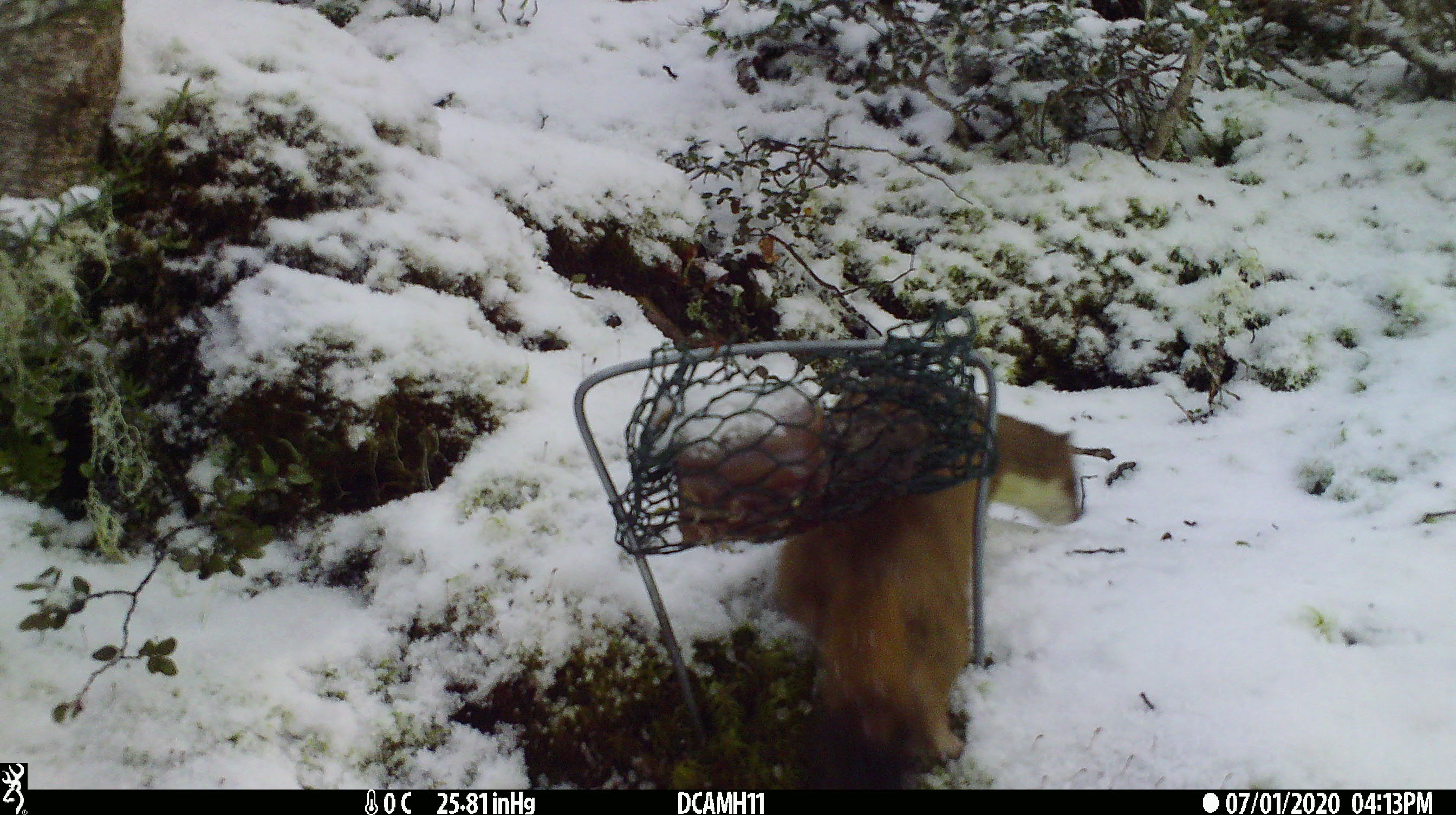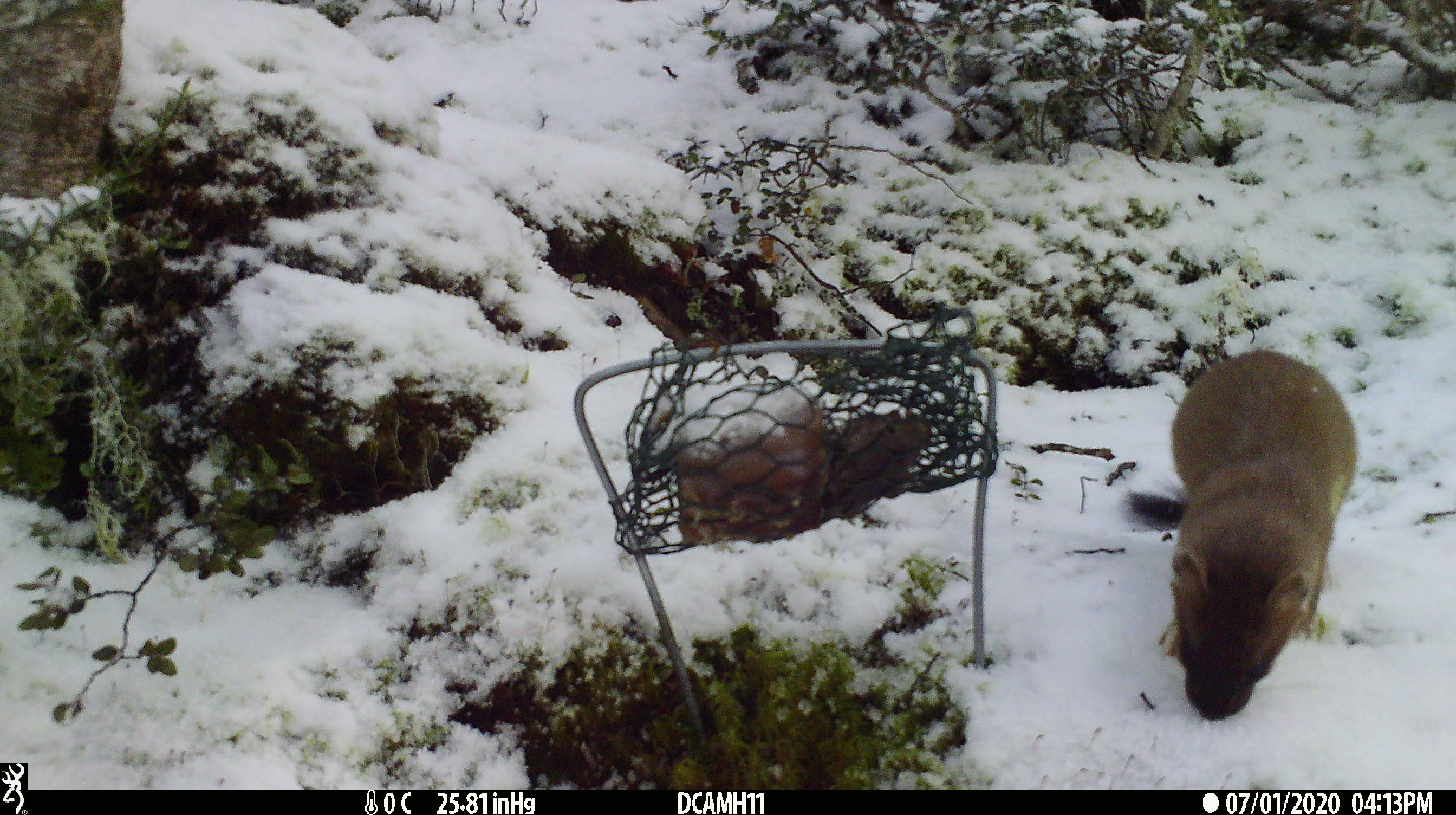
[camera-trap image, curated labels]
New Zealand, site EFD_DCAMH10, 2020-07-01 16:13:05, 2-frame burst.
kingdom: Animalia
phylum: Chordata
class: Mammalia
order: Carnivora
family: Mustelidae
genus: Mustela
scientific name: Mustela erminea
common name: stoat